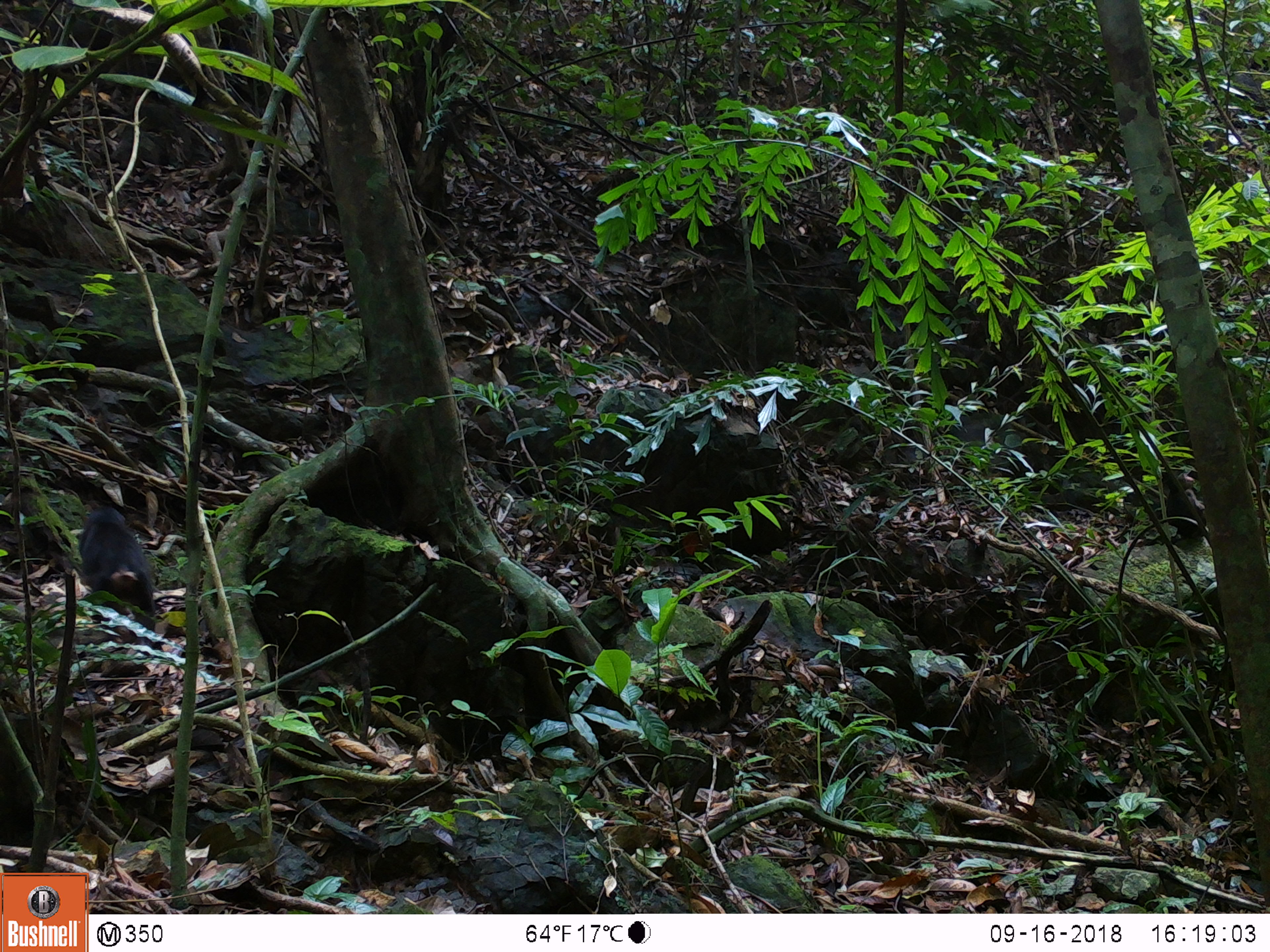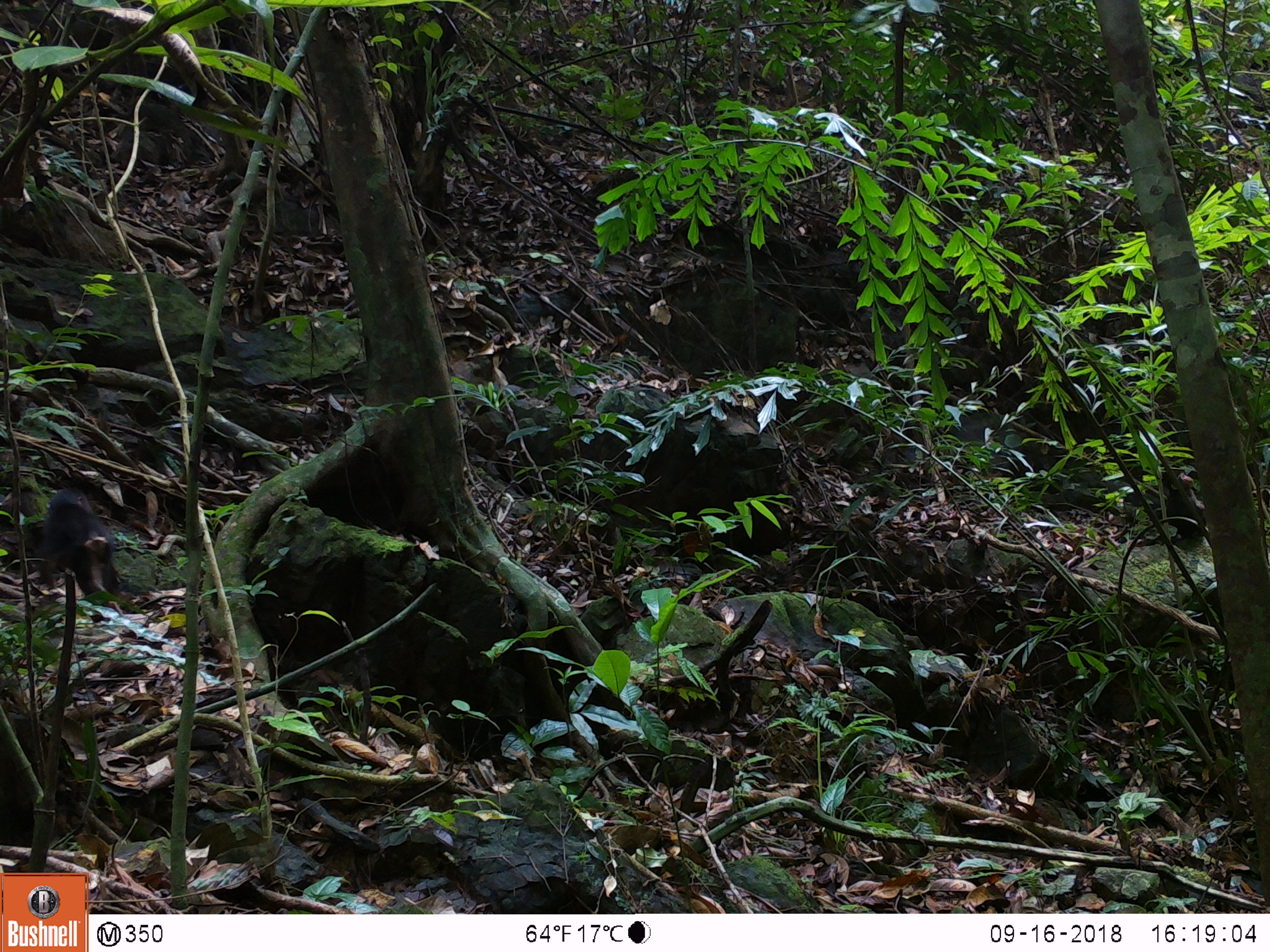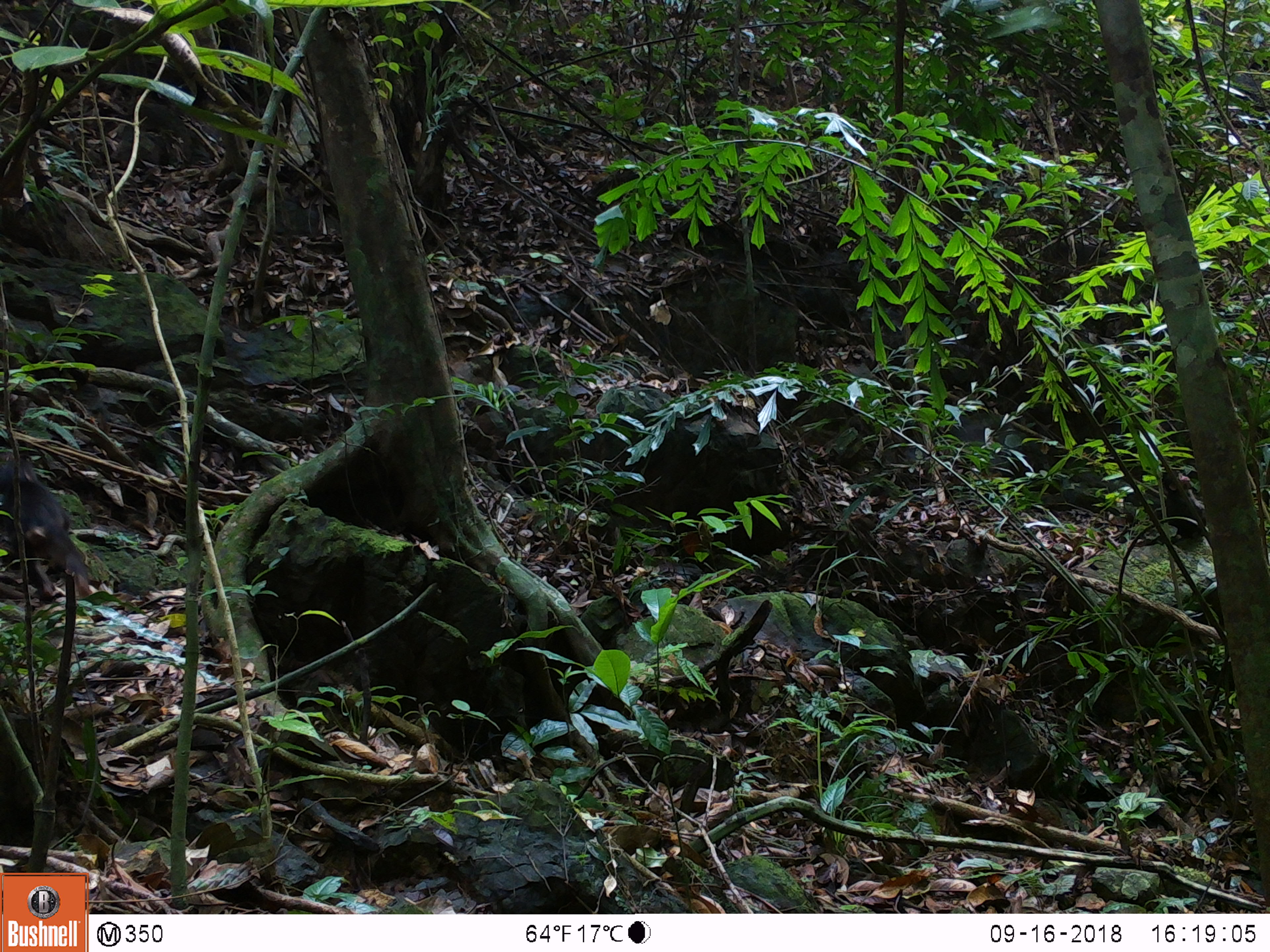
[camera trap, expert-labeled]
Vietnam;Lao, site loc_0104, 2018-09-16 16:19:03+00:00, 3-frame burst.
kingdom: Animalia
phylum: Chordata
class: Mammalia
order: Primates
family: Cercopithecidae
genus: Macaca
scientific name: Macaca arctoides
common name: stump-tailed macaque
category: stump tailed macaque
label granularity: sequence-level